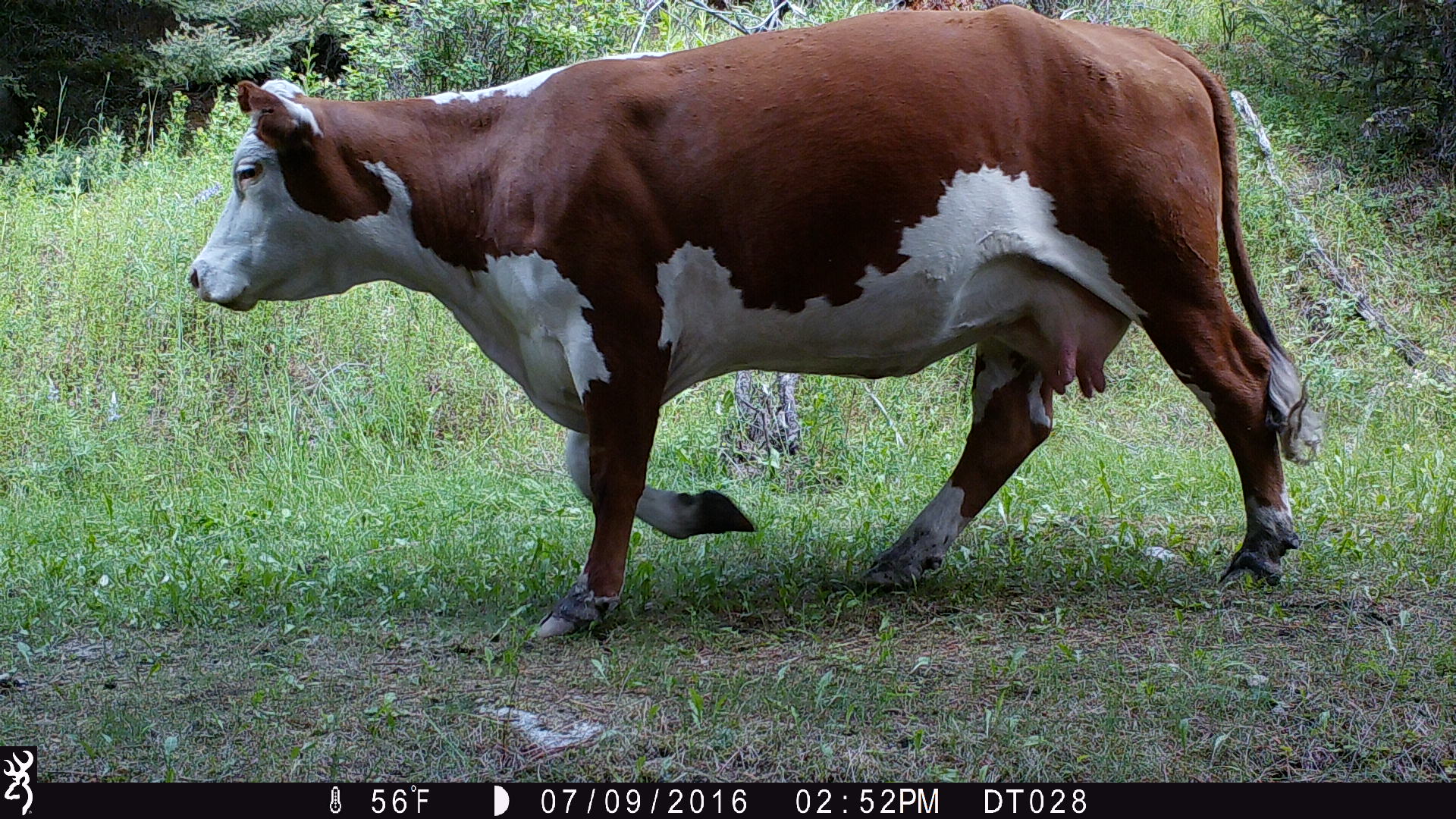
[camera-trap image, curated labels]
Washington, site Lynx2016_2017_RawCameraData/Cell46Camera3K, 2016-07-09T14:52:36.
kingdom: Animalia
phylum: Chordata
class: Mammalia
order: Artiodactyla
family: Bovidae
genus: Bos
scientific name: Bos taurus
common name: domestic cattle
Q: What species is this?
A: Domestic cattle (Bos taurus).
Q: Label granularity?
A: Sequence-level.